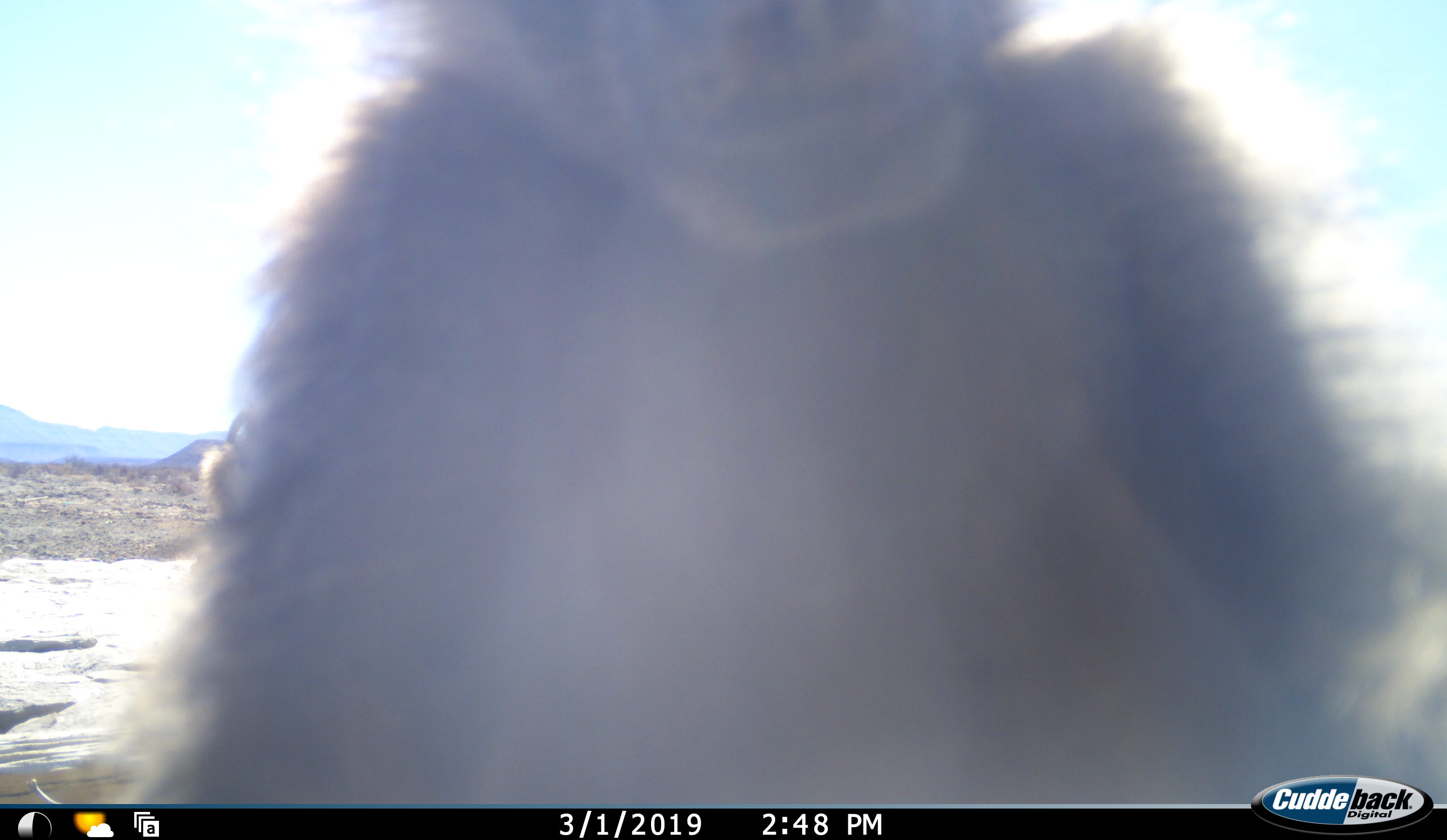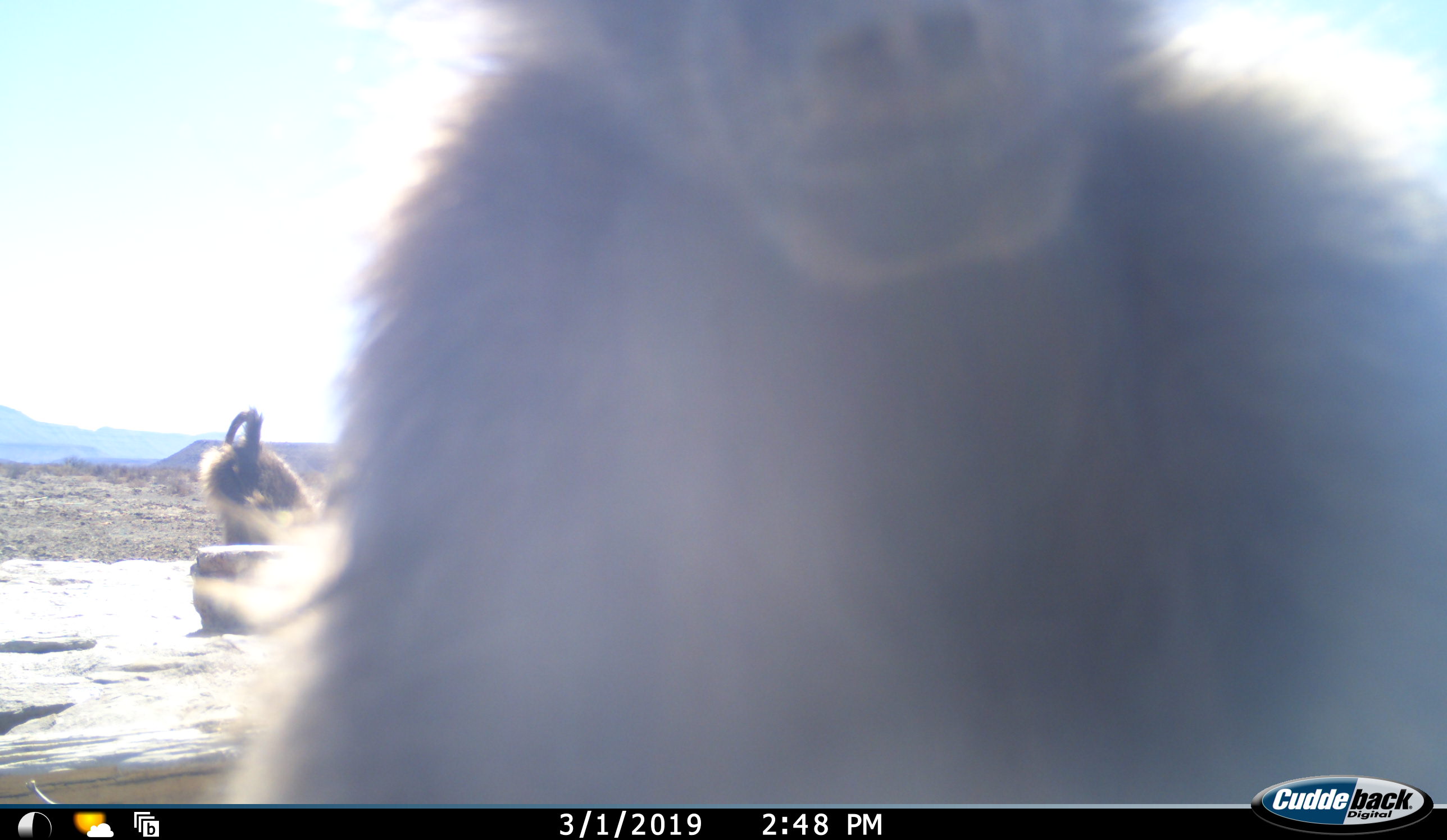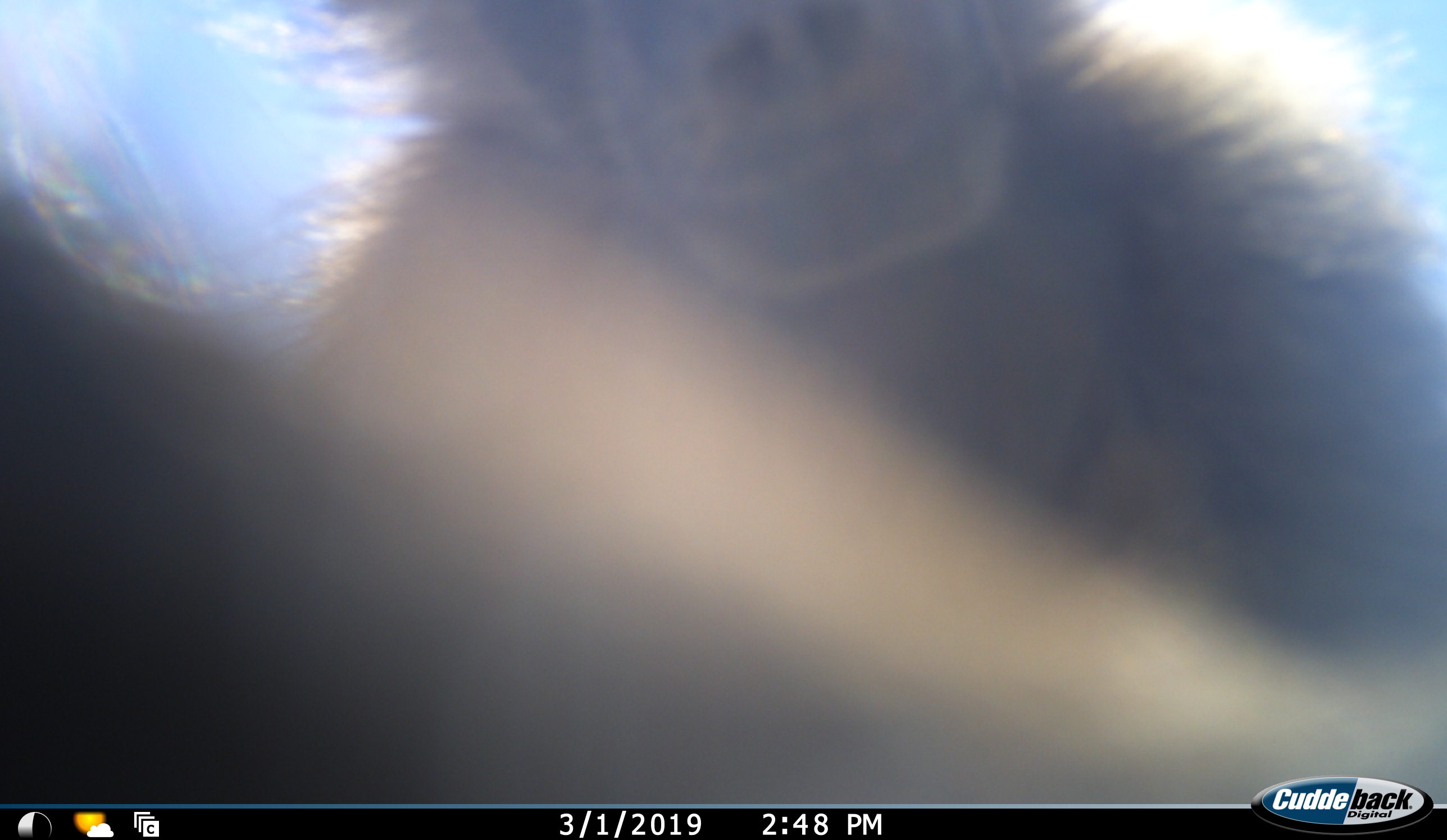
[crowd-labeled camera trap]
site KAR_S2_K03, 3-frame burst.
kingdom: Animalia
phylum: Chordata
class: Mammalia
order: Primates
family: Cercopithecidae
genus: Papio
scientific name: Papio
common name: baboon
Baboon (Papio), count 2. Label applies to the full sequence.